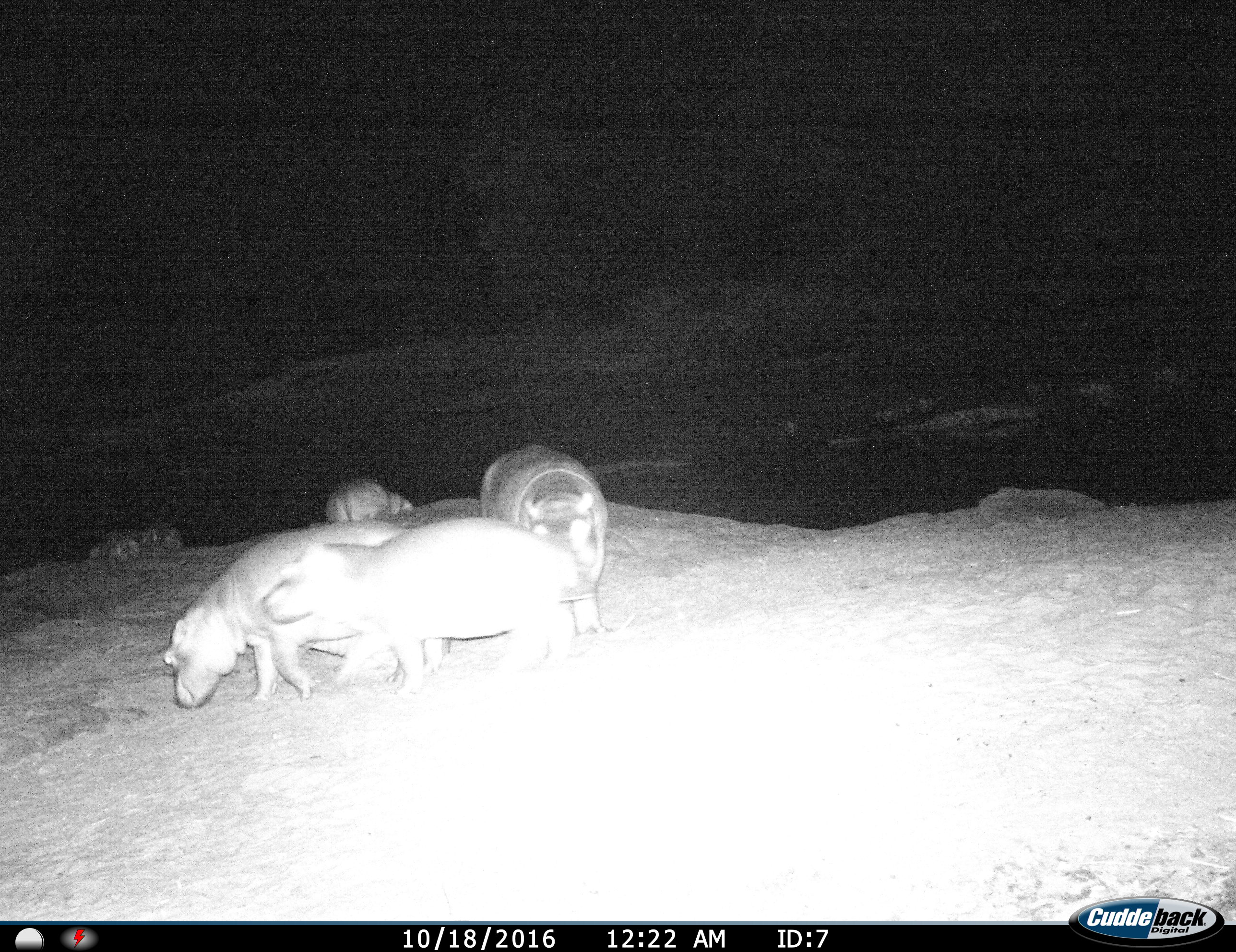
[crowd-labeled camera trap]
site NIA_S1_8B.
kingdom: Animalia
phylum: Chordata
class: Mammalia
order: Artiodactyla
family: Hippopotamidae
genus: Hippopotamus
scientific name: Hippopotamus amphibius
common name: hippopotamus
Hippopotamus (Hippopotamus amphibius), count 6. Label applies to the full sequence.